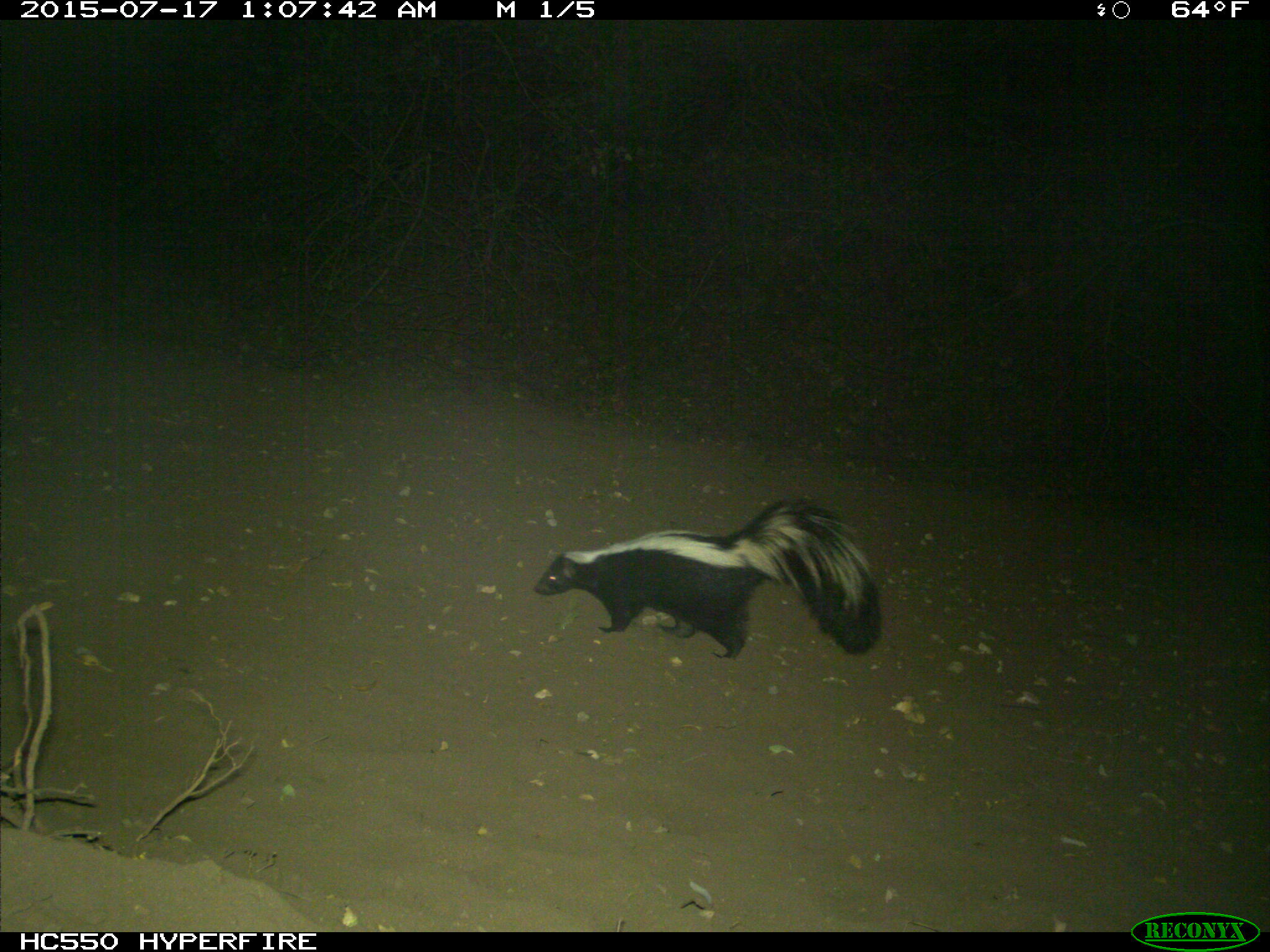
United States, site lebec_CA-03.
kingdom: Animalia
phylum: Chordata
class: Mammalia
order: Carnivora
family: Mephitidae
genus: Mephitis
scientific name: Mephitis mephitis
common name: striped skunk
Mephitis mephitis (striped skunk).